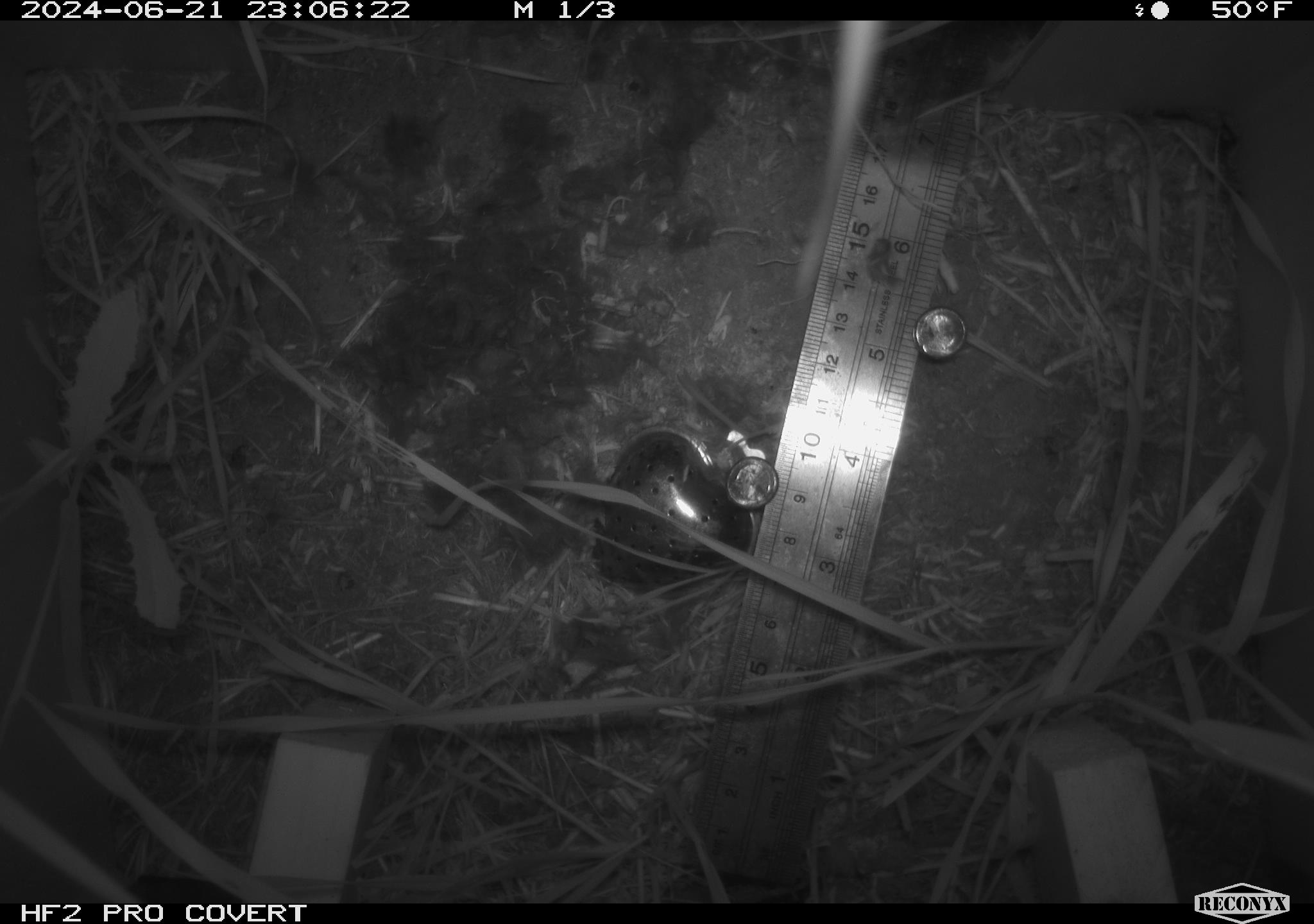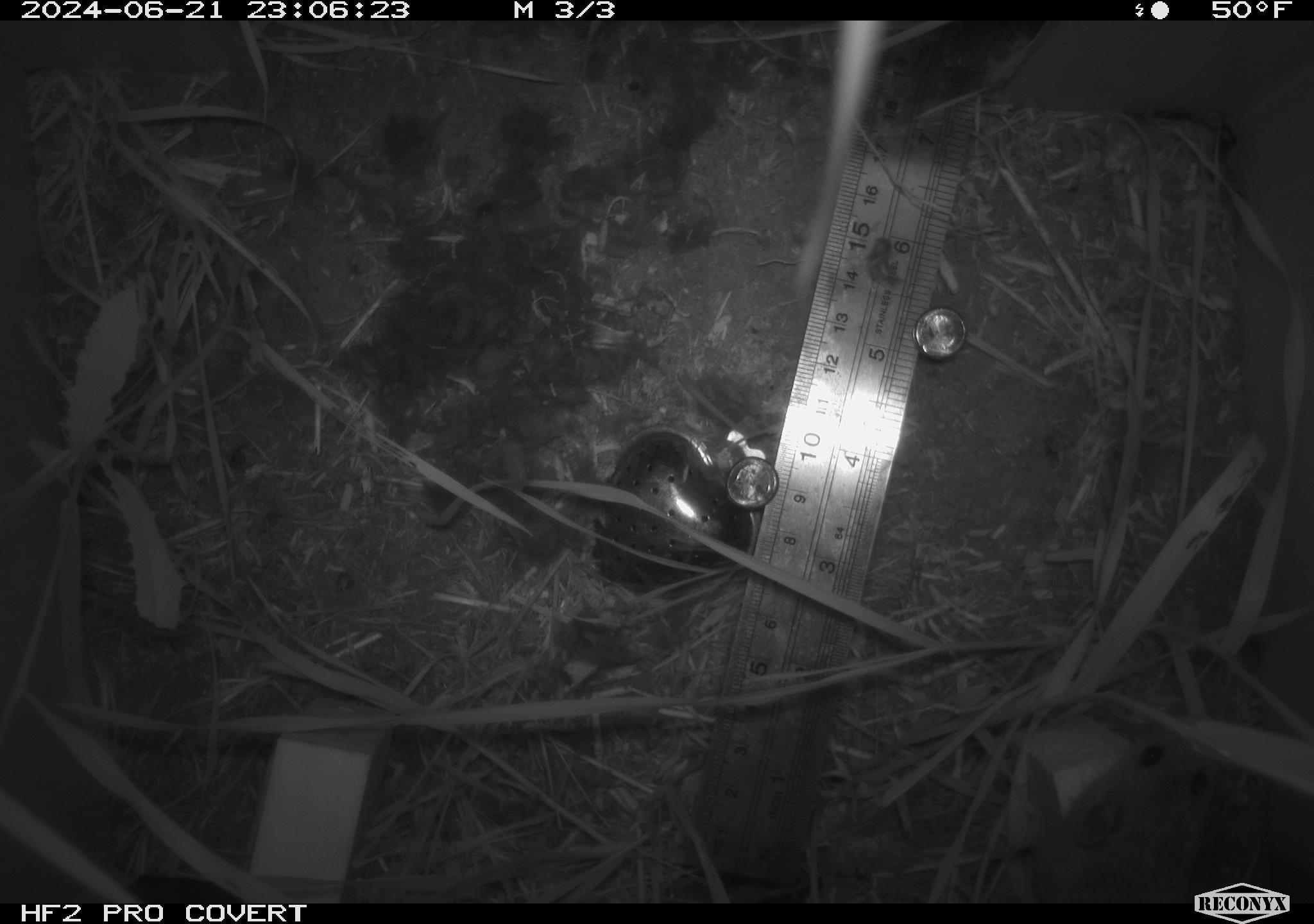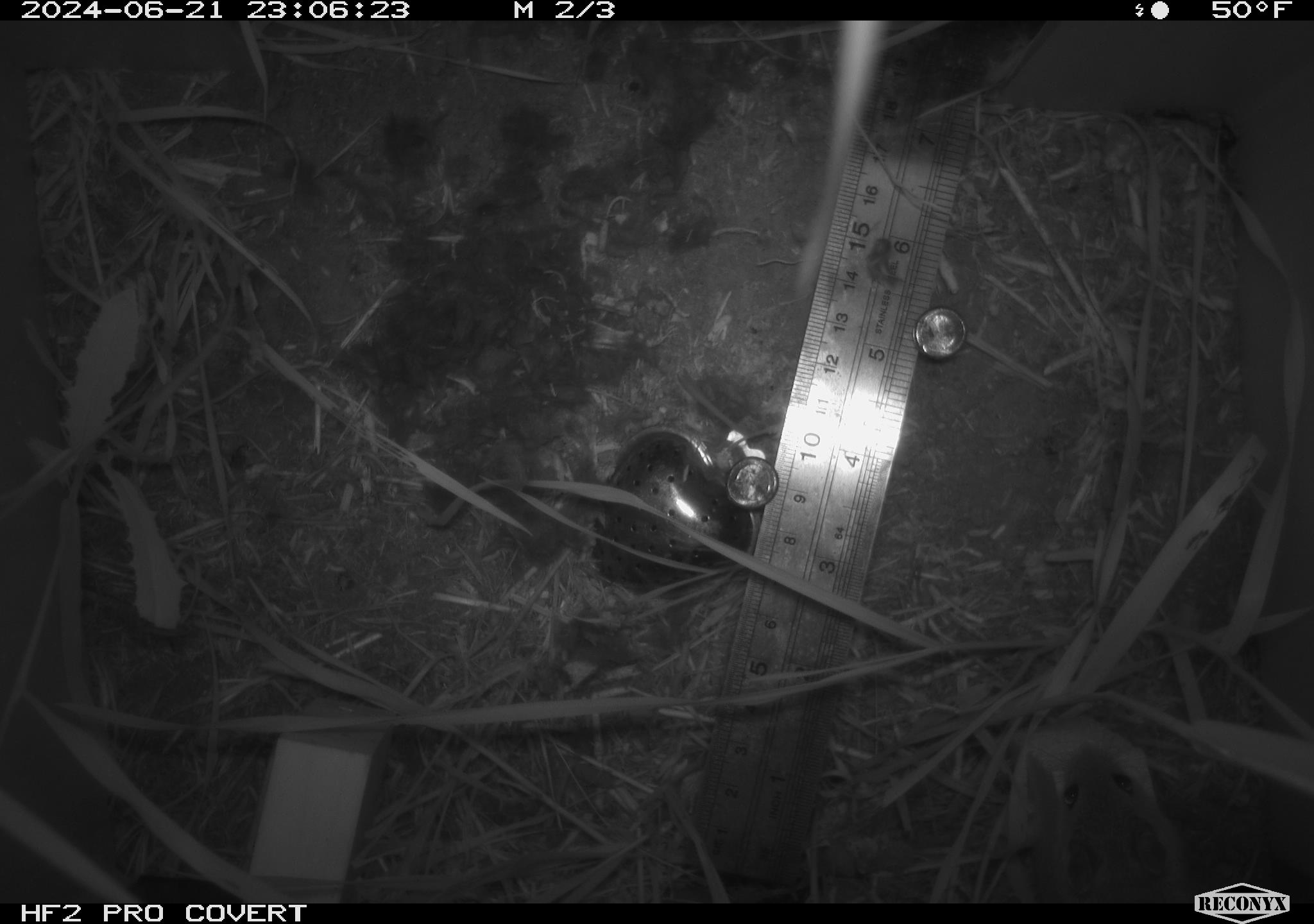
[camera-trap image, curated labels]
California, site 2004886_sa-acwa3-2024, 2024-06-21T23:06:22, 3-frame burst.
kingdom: Animalia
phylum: Chordata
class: Mammalia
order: Rodentia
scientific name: Rodentia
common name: mouse species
Mouse species (Rodentia).